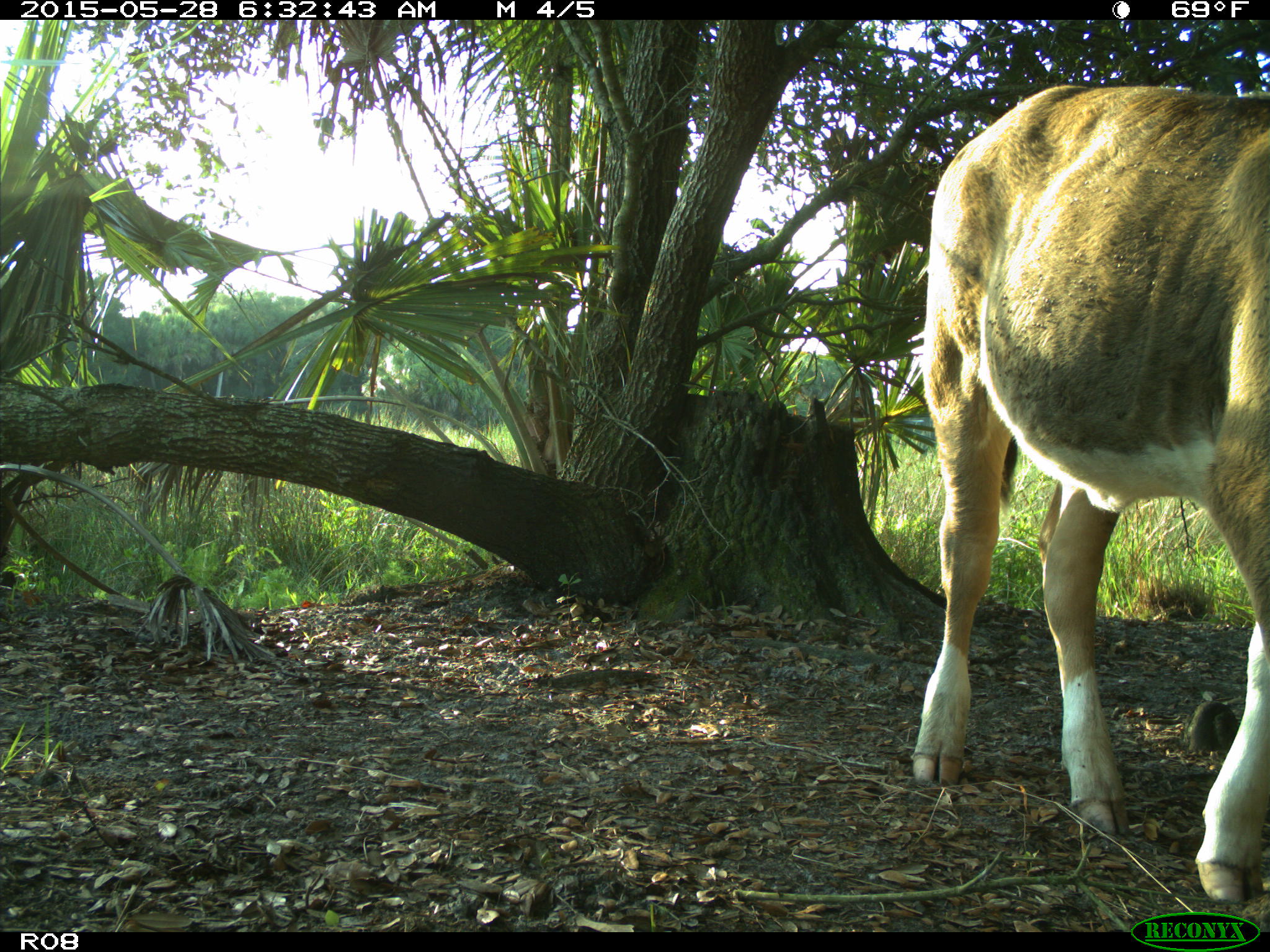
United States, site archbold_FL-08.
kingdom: Animalia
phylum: Chordata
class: Mammalia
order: Artiodactyla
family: Bovidae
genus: Bos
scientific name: Bos taurus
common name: domestic cow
Bos taurus (domestic cow).